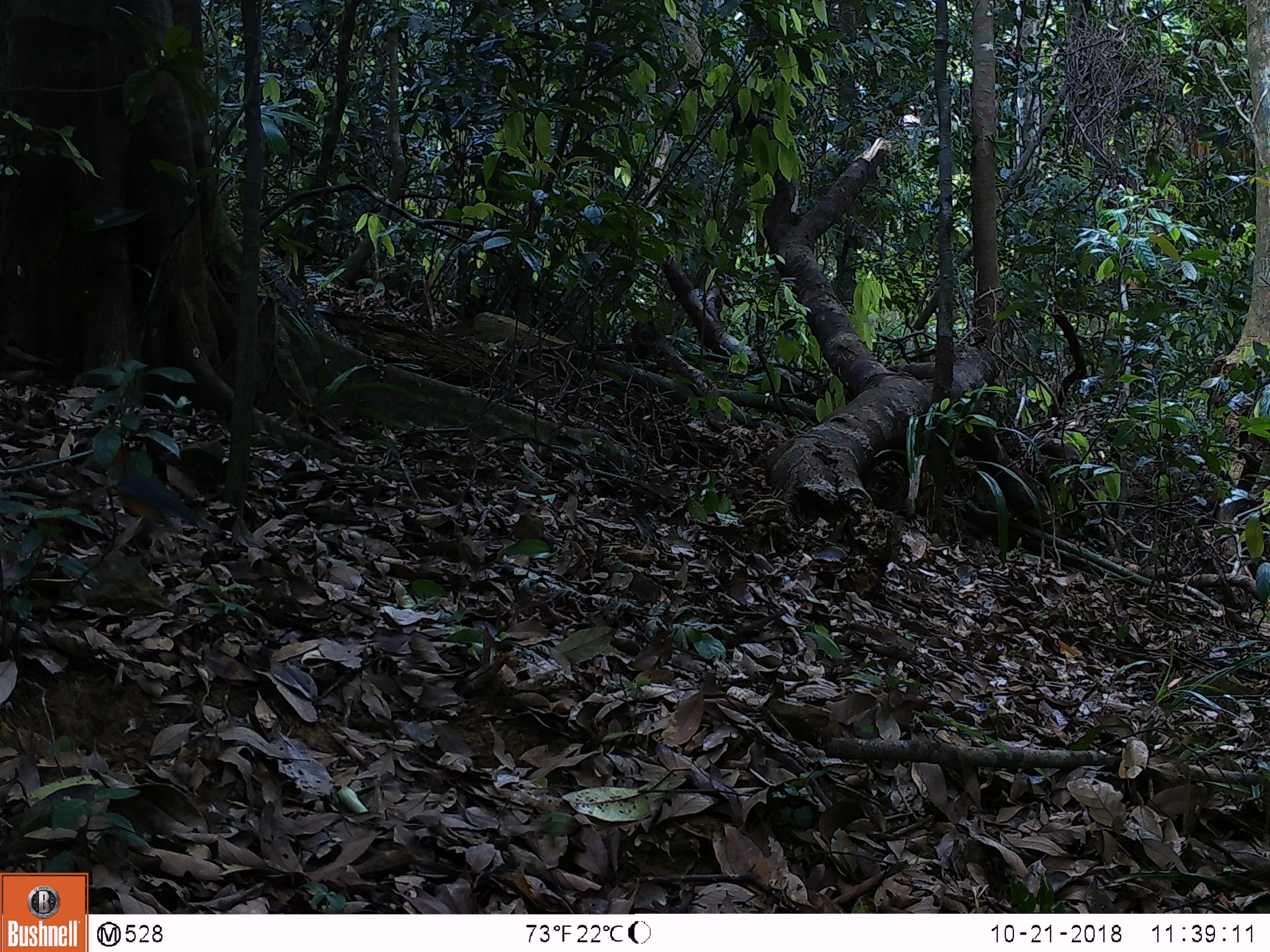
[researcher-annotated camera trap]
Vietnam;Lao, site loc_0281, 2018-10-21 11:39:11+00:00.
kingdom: Animalia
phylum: Chordata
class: Aves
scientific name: Aves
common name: bird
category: unidentified bird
Unidentified bird (bird) (Aves). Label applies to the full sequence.